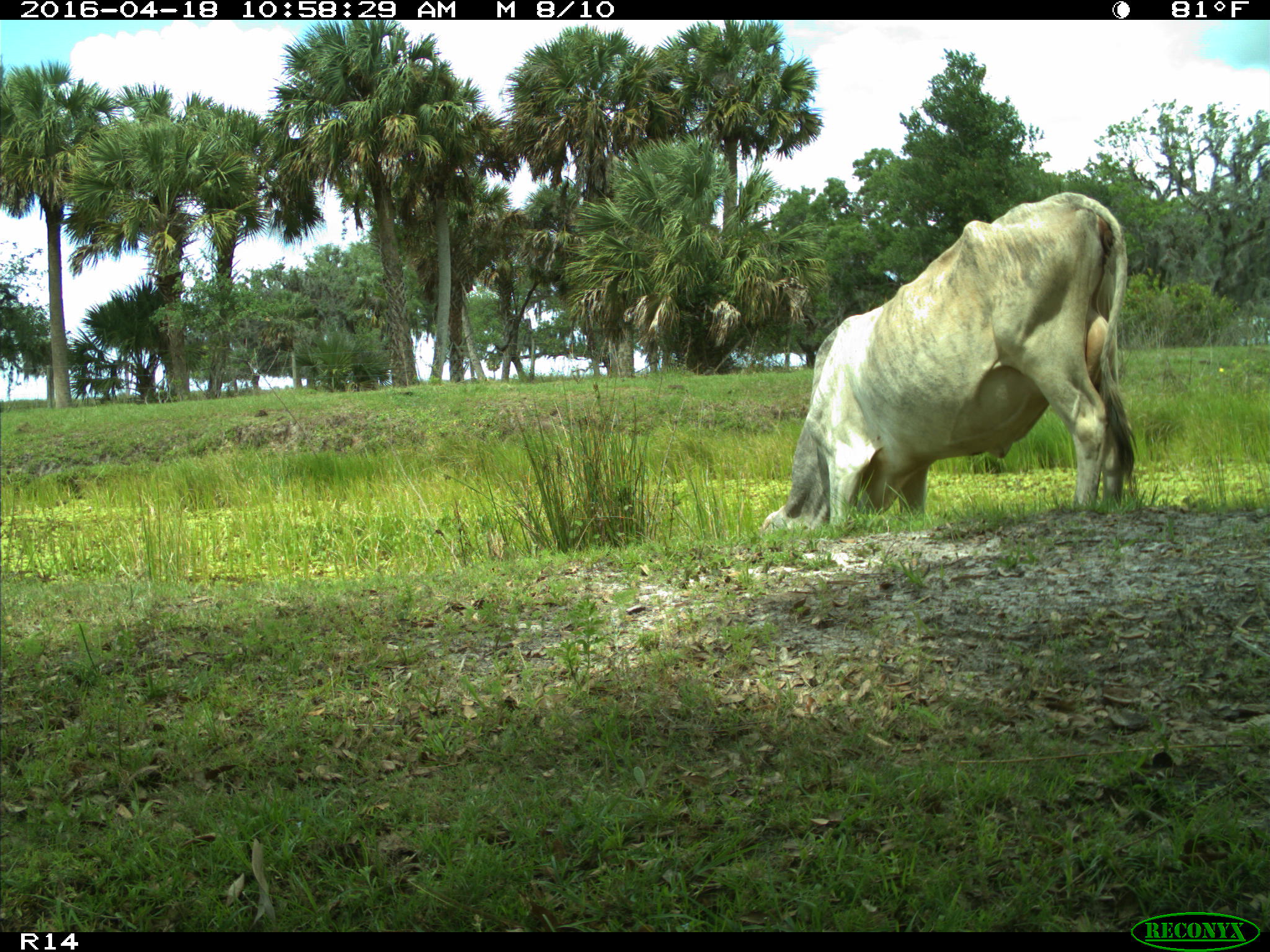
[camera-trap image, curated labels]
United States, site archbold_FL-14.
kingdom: Animalia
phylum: Chordata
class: Mammalia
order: Artiodactyla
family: Bovidae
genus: Bos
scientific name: Bos taurus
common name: domestic cow